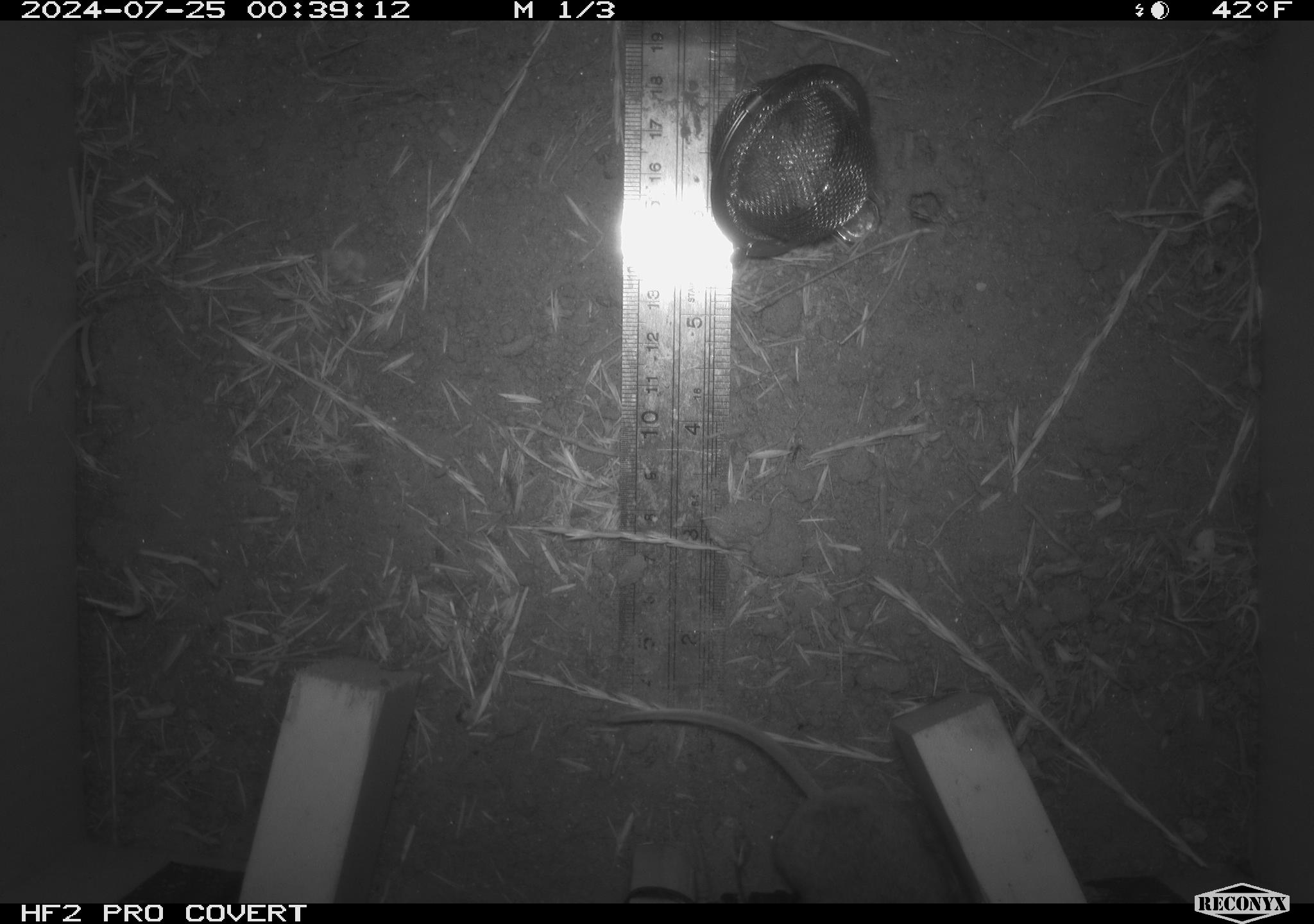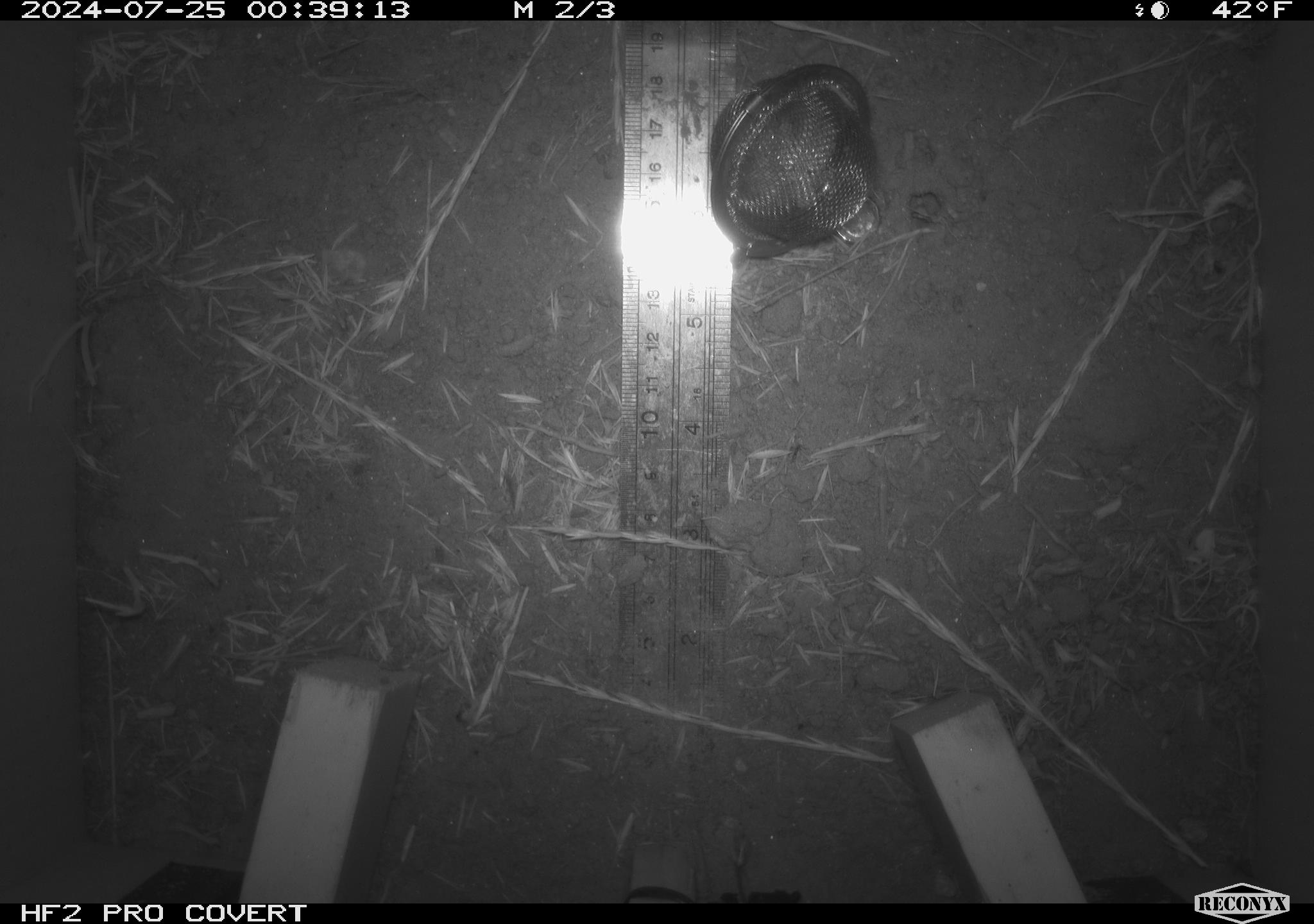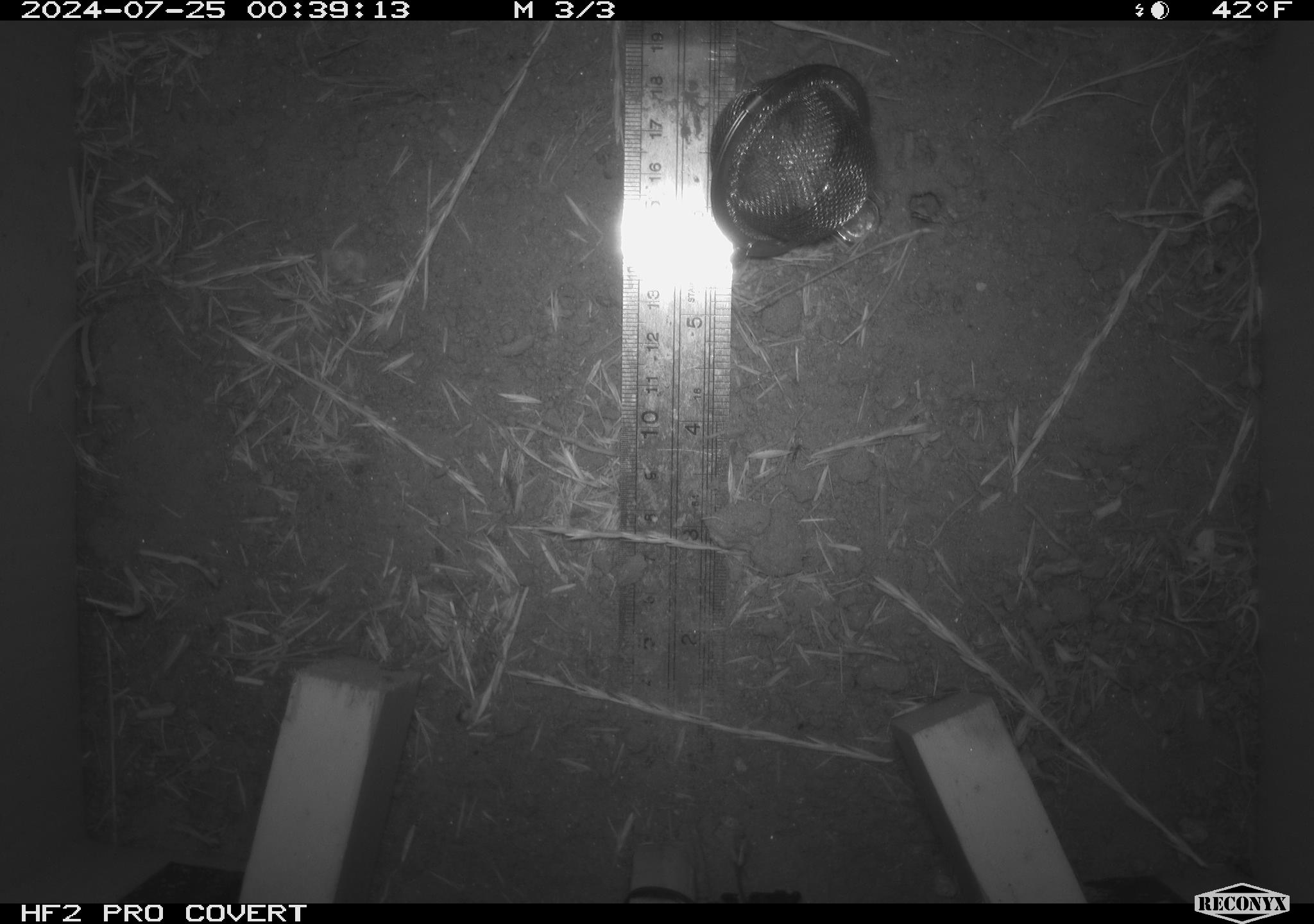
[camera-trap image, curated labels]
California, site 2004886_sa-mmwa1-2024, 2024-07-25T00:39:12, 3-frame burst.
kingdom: Animalia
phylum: Chordata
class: Mammalia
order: Rodentia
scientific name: Rodentia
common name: mouse species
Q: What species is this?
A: Mouse species (Rodentia).